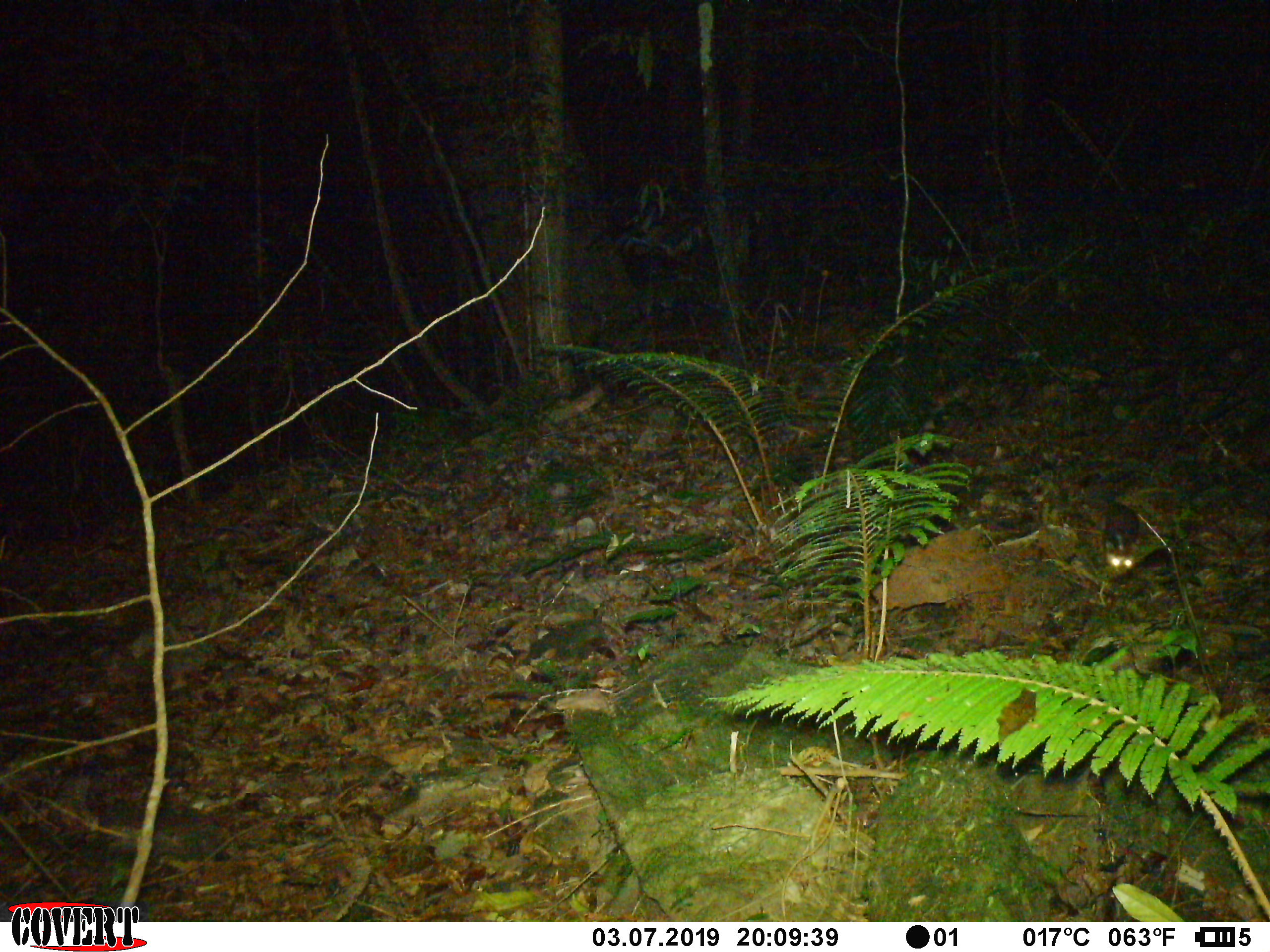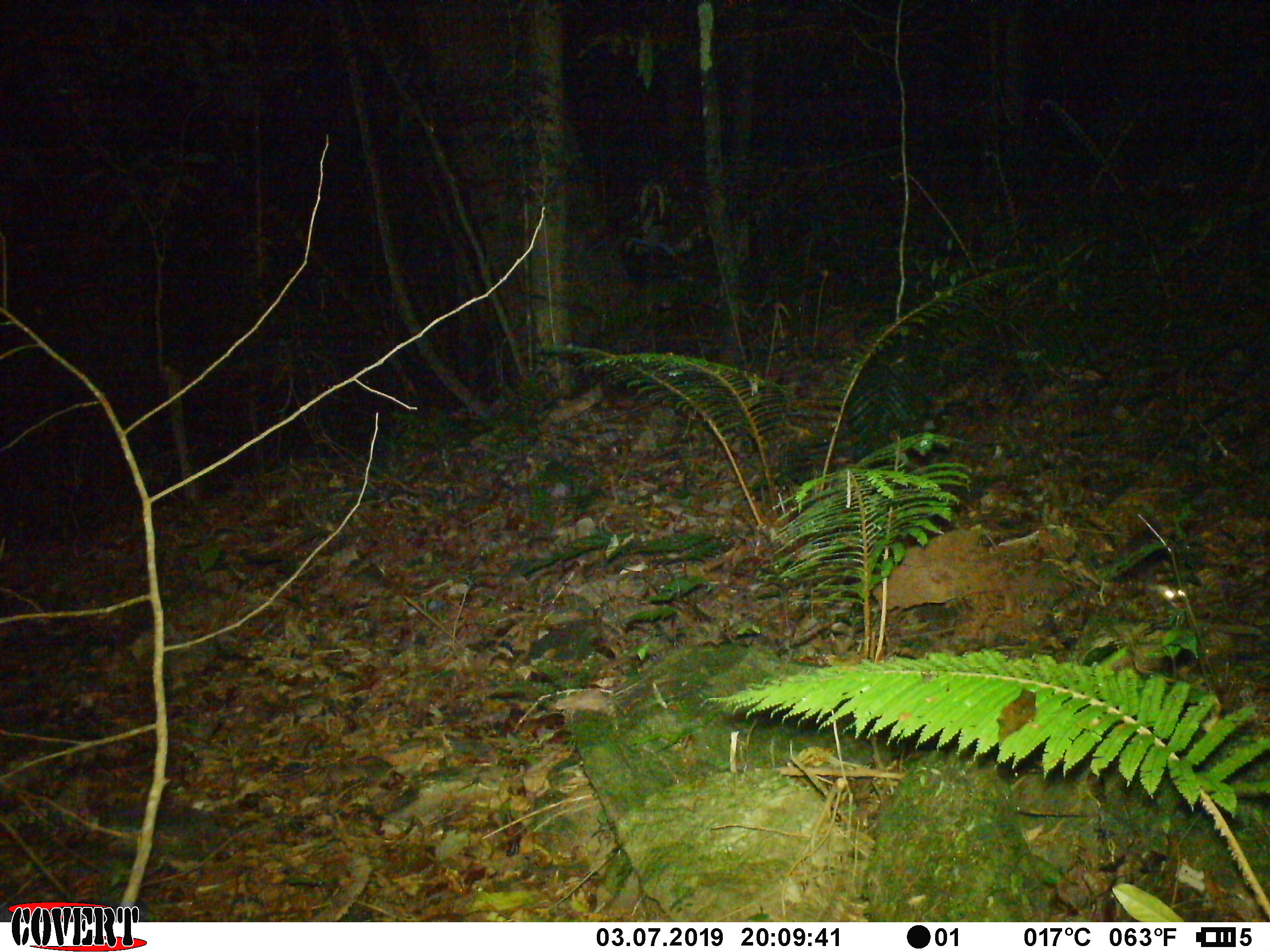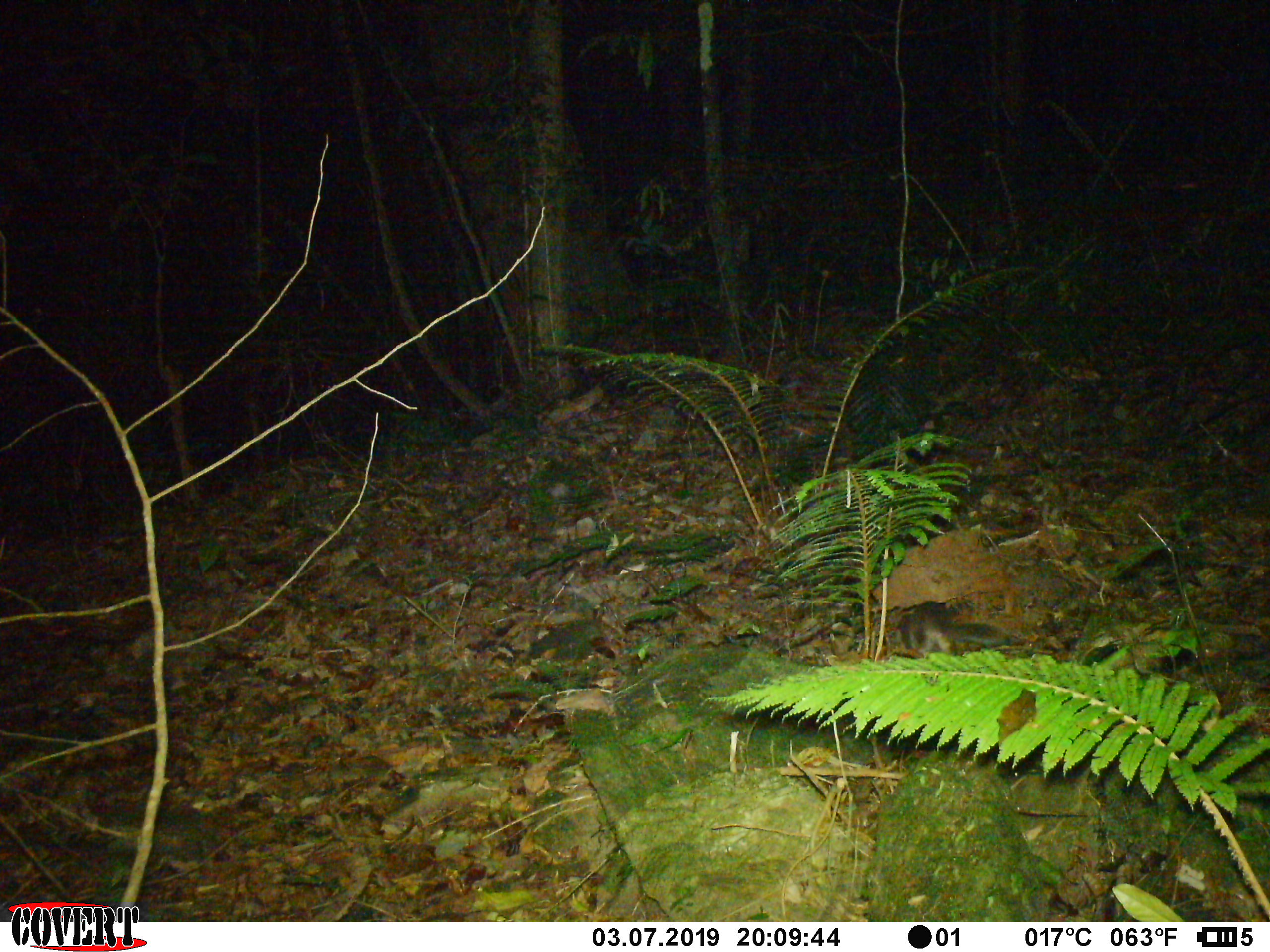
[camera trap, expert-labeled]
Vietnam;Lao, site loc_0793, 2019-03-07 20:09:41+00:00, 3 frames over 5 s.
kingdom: Animalia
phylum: Chordata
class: Mammalia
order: Carnivora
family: Mustelidae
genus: Melogale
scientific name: Melogale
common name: ferret badger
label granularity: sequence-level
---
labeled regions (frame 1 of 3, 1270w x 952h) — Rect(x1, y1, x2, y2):
ferret badger: Rect(1100, 497, 1141, 575)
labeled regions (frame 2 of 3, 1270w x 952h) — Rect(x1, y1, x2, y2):
ferret badger: Rect(1151, 570, 1190, 610)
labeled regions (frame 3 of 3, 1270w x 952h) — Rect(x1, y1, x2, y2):
ferret badger: Rect(886, 601, 1027, 656)